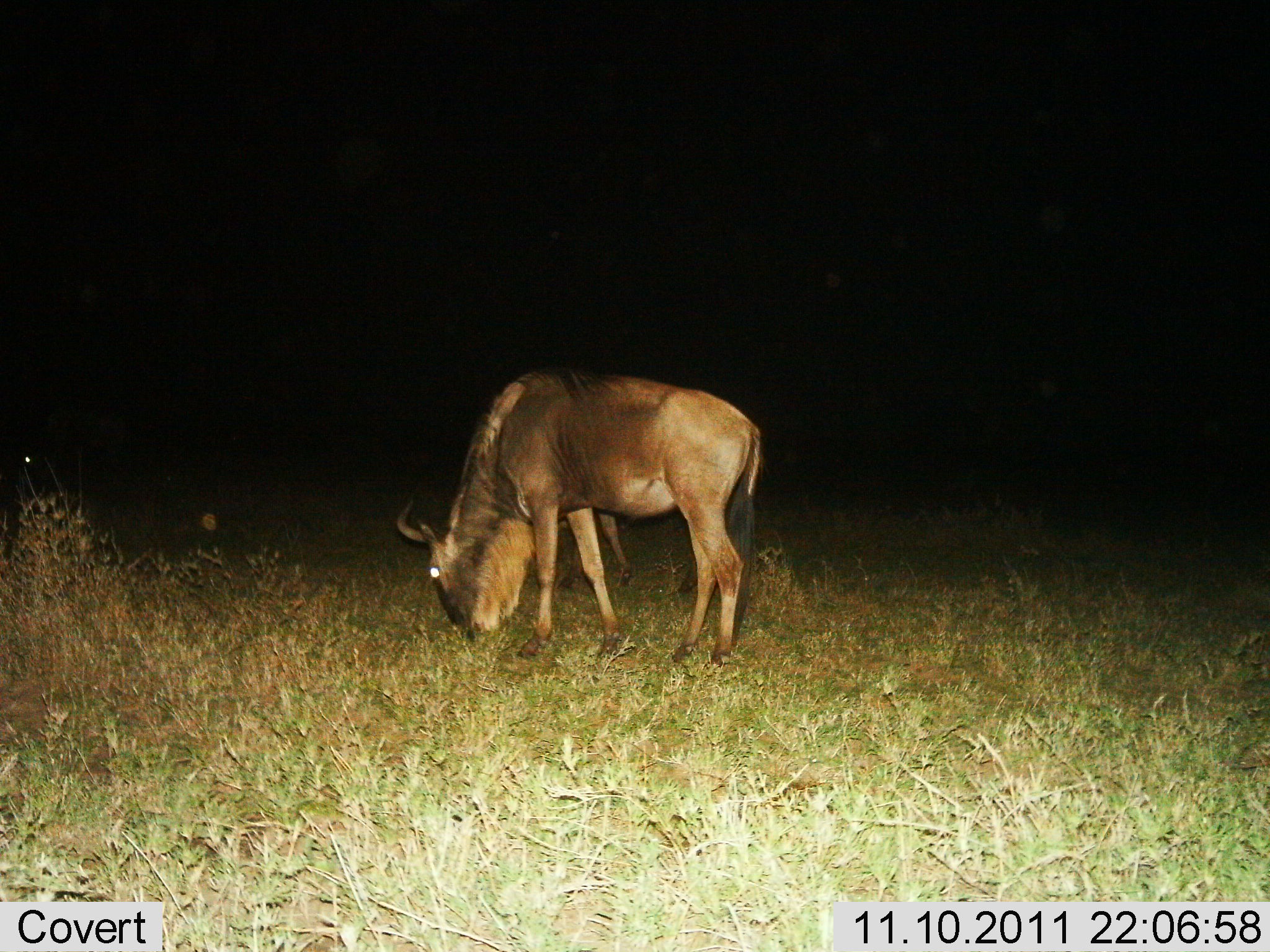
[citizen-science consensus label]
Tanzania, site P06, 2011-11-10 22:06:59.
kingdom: Animalia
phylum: Chordata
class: Mammalia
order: Artiodactyla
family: Bovidae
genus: Connochaetes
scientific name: Connochaetes taurinus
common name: blue wildebeest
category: wildebeest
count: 1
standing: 33%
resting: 0%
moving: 0%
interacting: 0%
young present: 0%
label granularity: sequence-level